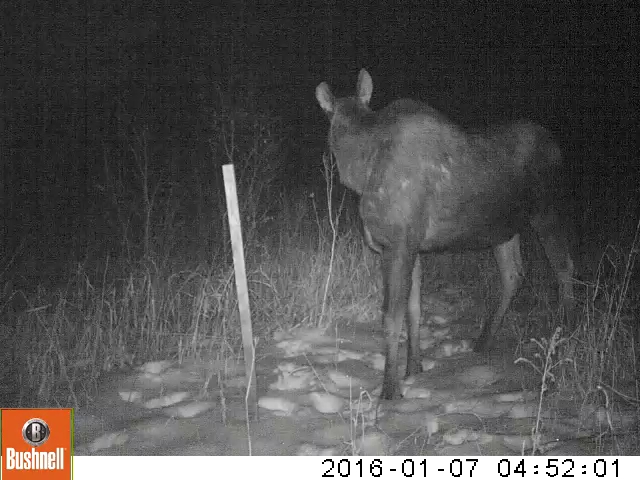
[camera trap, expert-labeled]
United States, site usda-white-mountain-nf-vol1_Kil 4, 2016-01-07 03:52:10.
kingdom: Animalia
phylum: Chordata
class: Mammalia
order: Artiodactyla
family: Cervidae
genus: Alces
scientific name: Alces alces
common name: moose